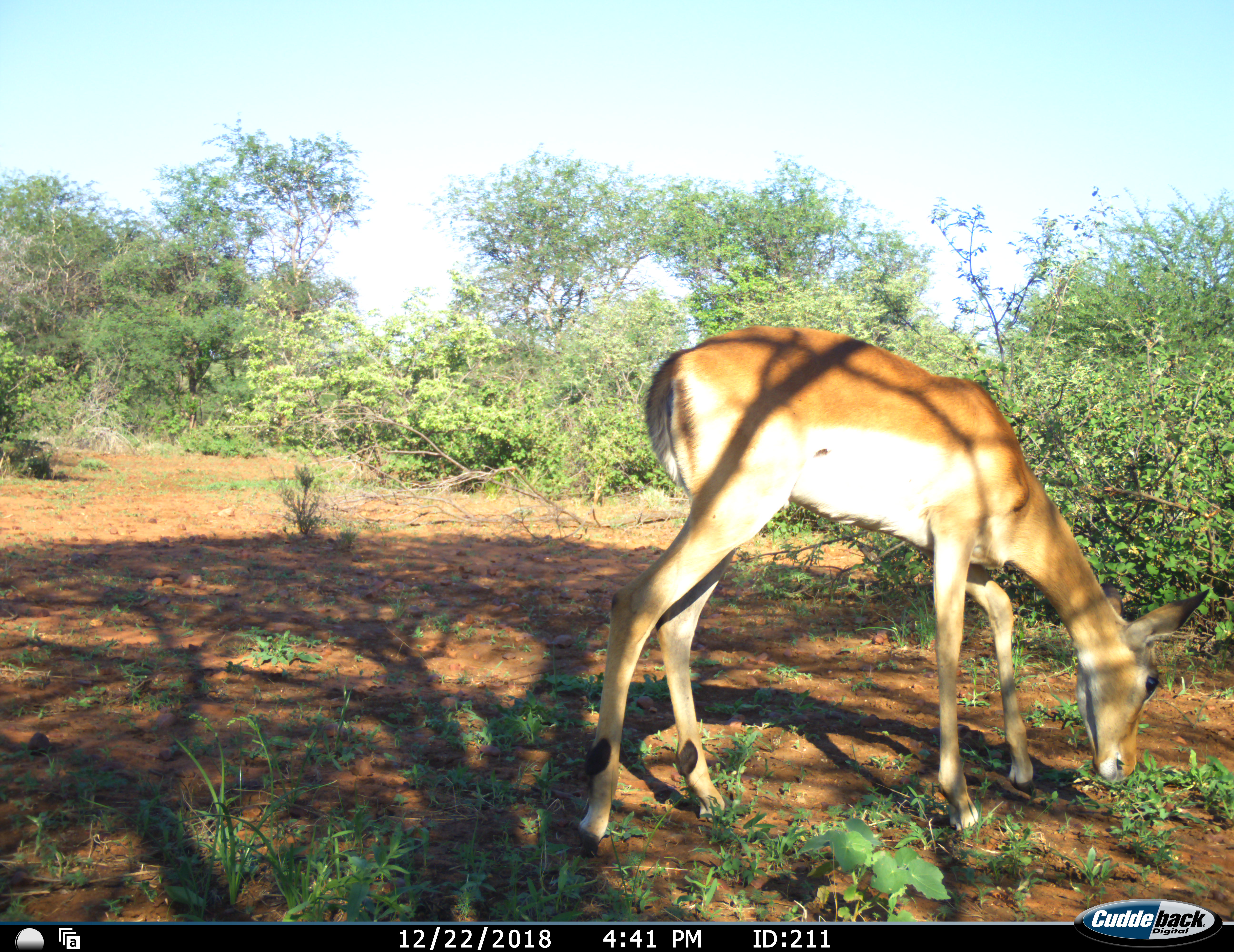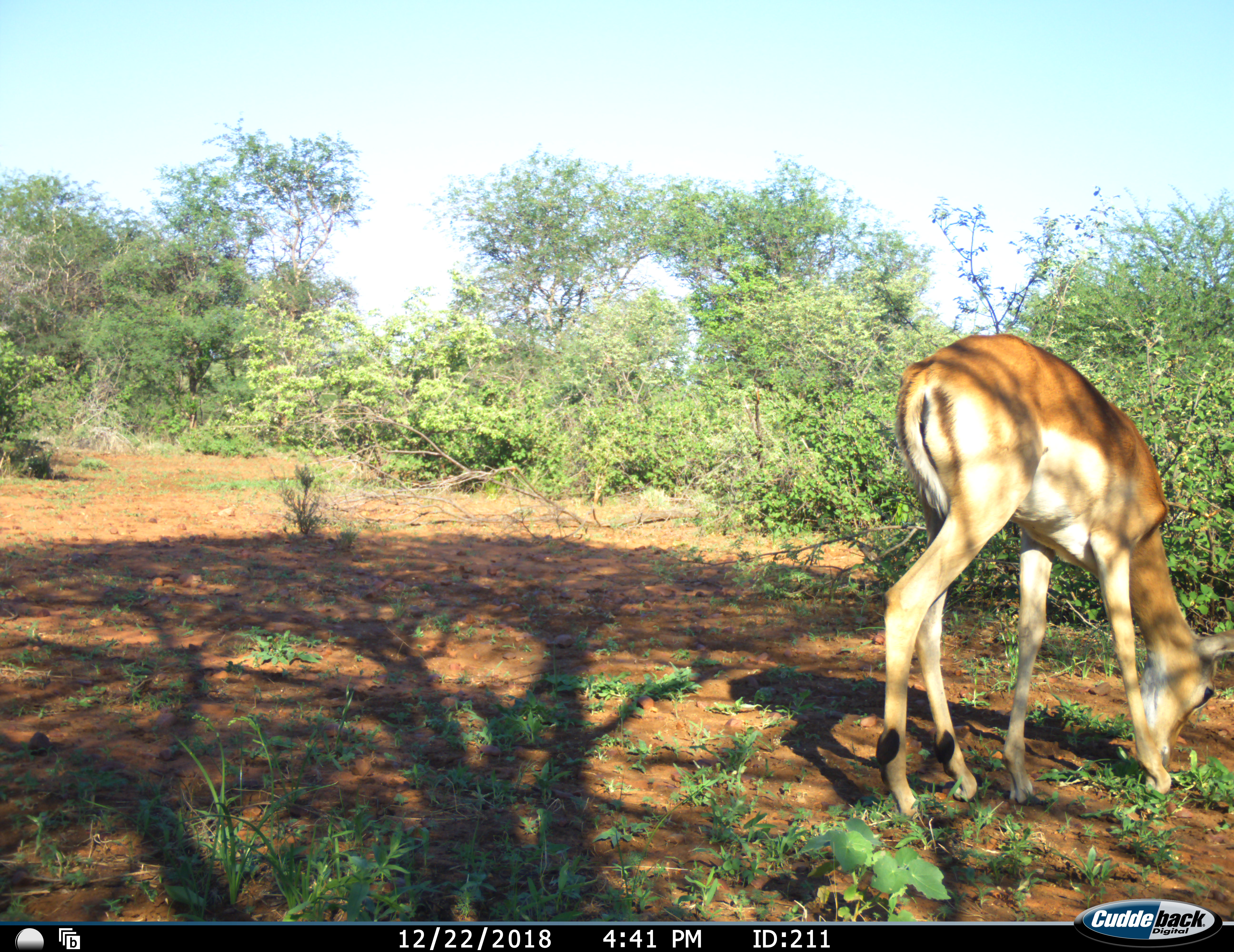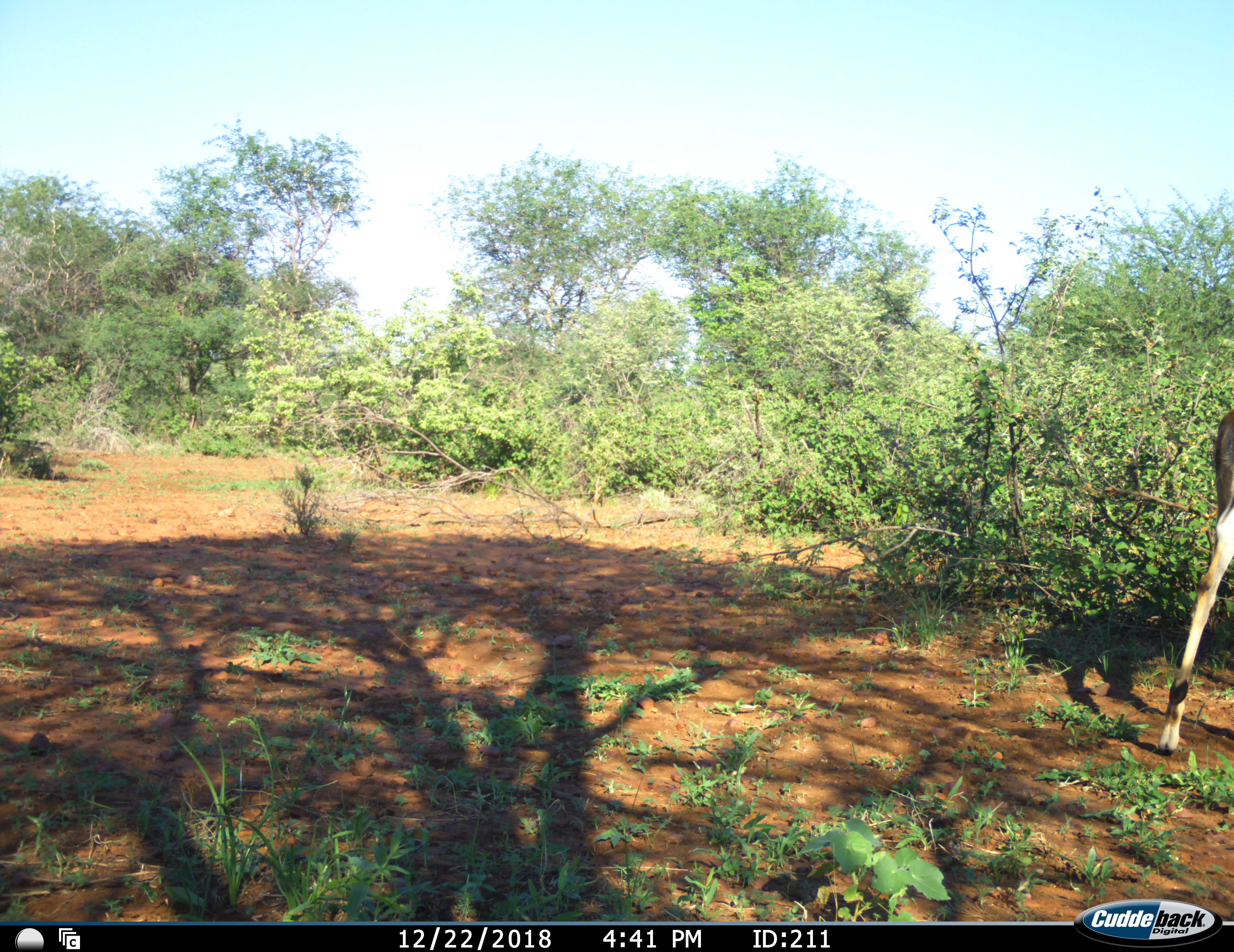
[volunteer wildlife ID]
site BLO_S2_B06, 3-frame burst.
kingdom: Animalia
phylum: Chordata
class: Mammalia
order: Artiodactyla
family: Bovidae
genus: Aepyceros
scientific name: Aepyceros melampus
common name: impala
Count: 1.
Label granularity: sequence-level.